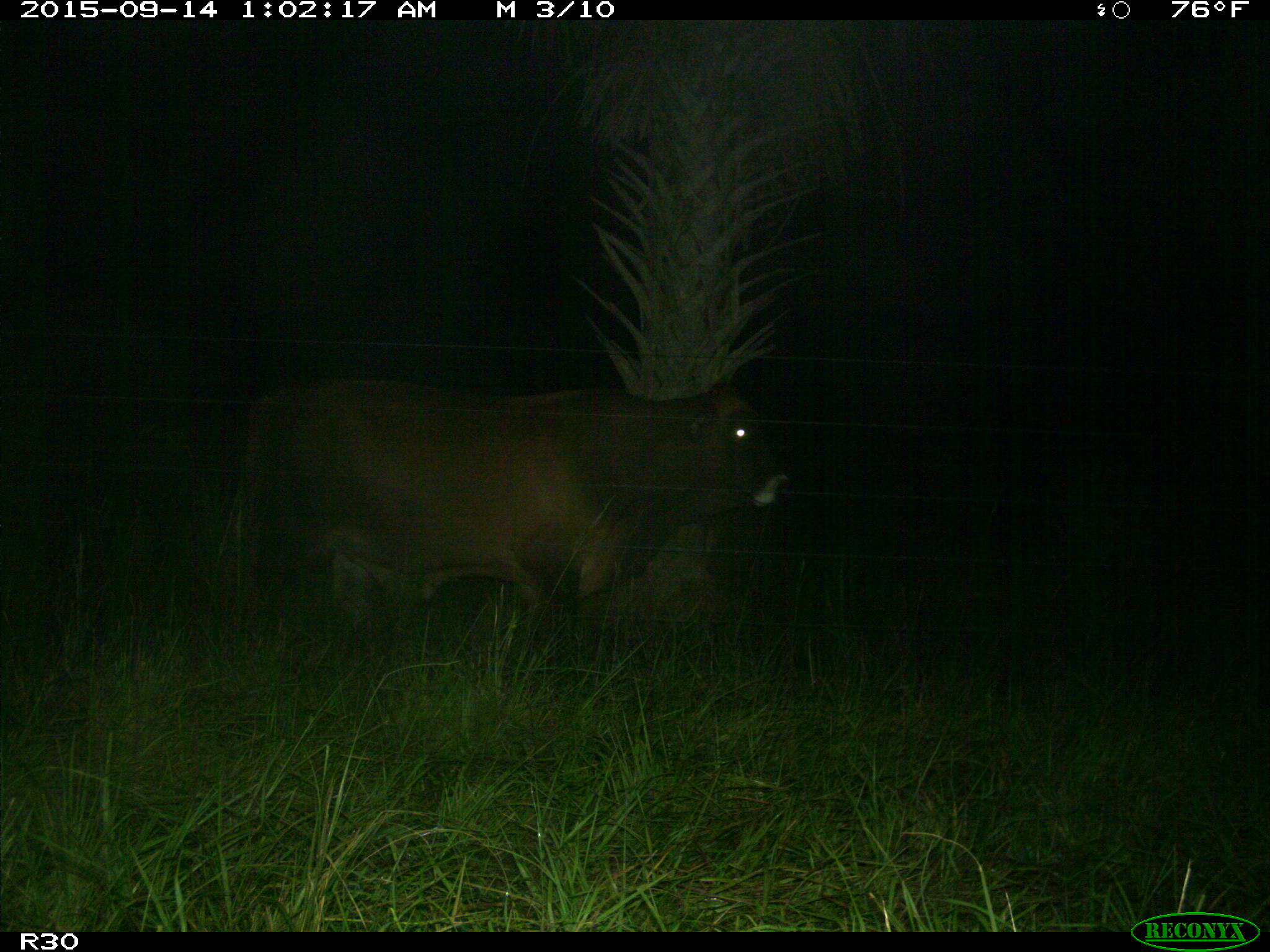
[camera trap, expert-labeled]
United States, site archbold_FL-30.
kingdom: Animalia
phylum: Chordata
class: Mammalia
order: Artiodactyla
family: Bovidae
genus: Bos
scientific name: Bos taurus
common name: domestic cow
Bos taurus (domestic cow).